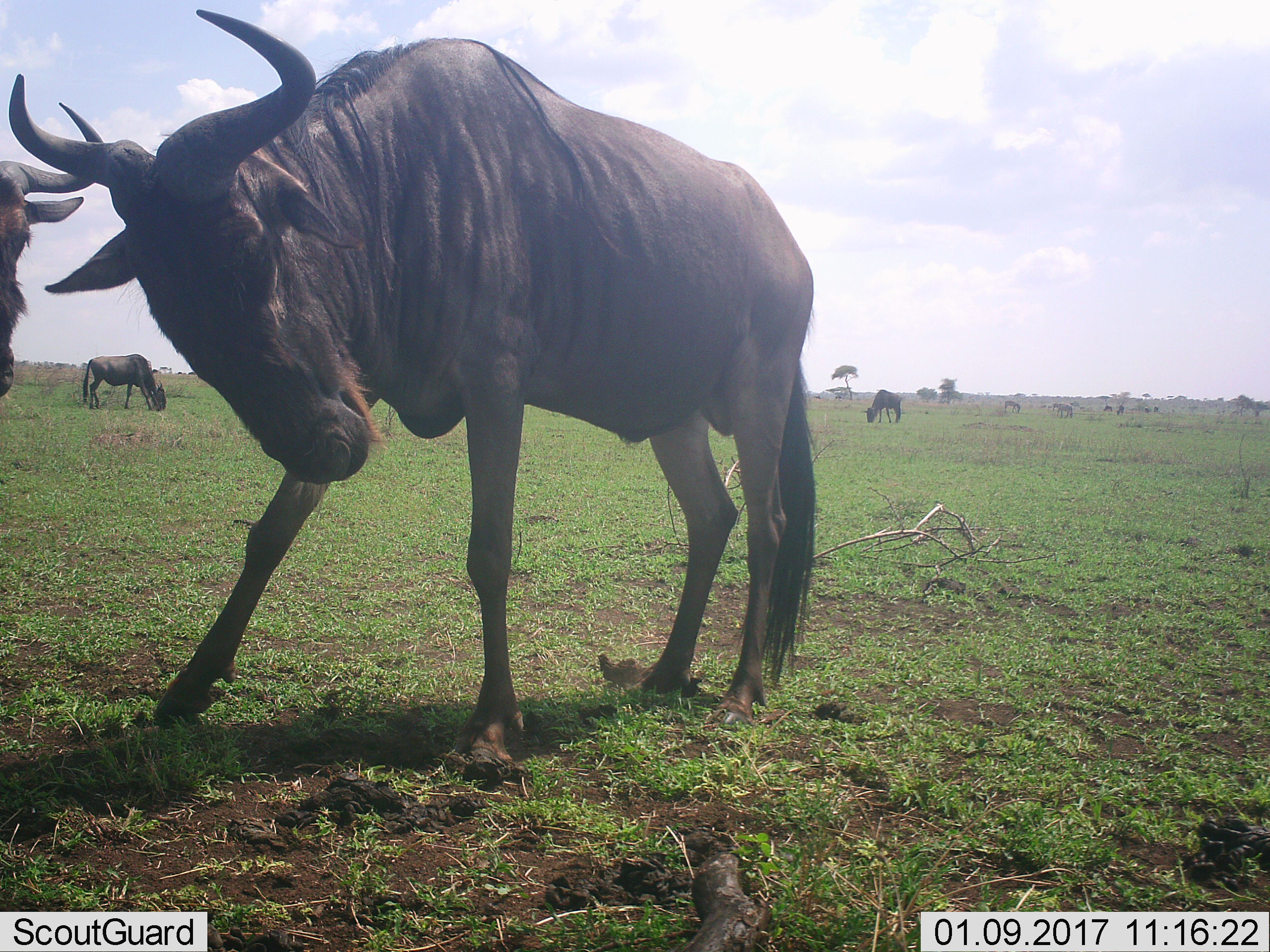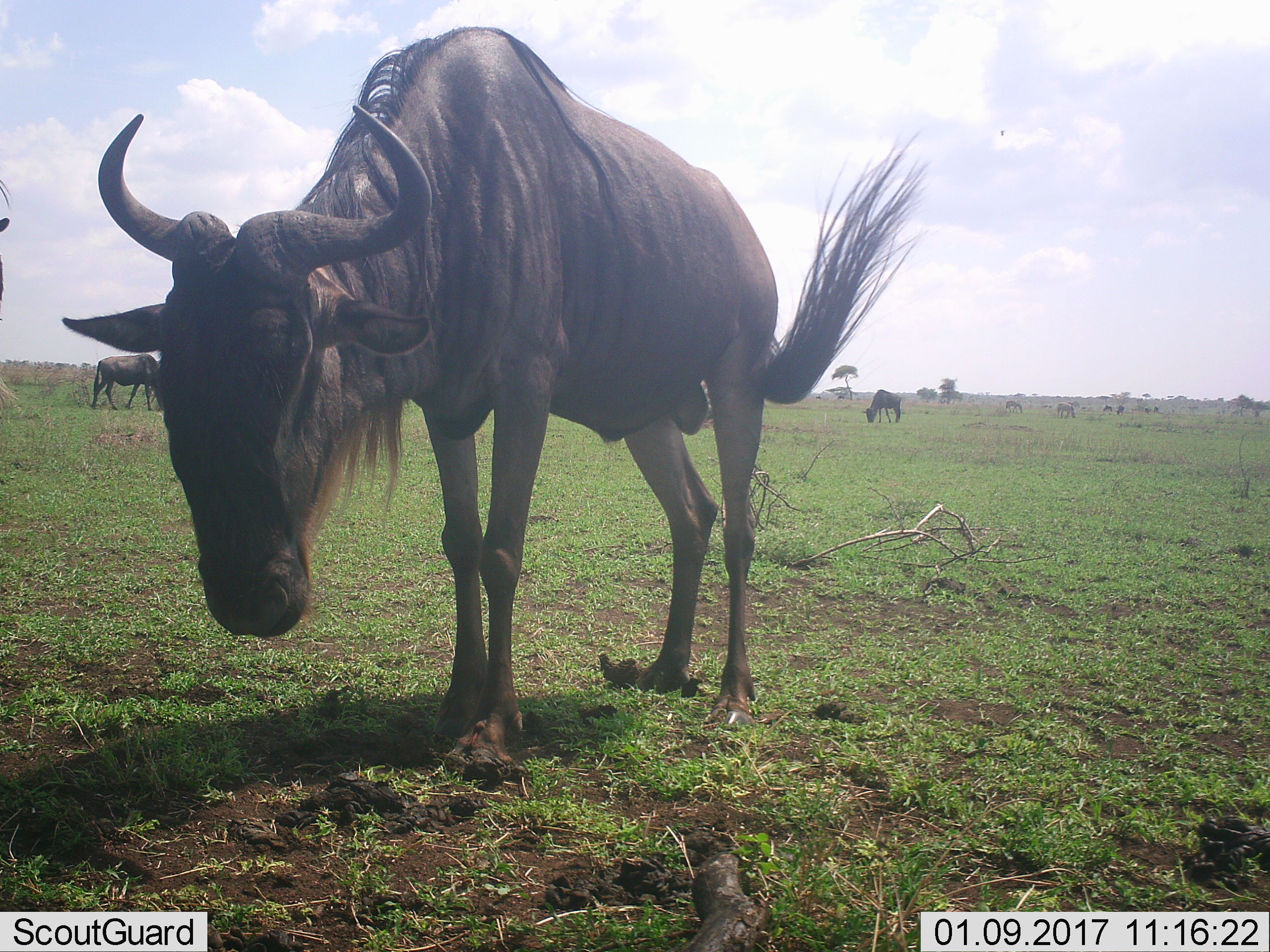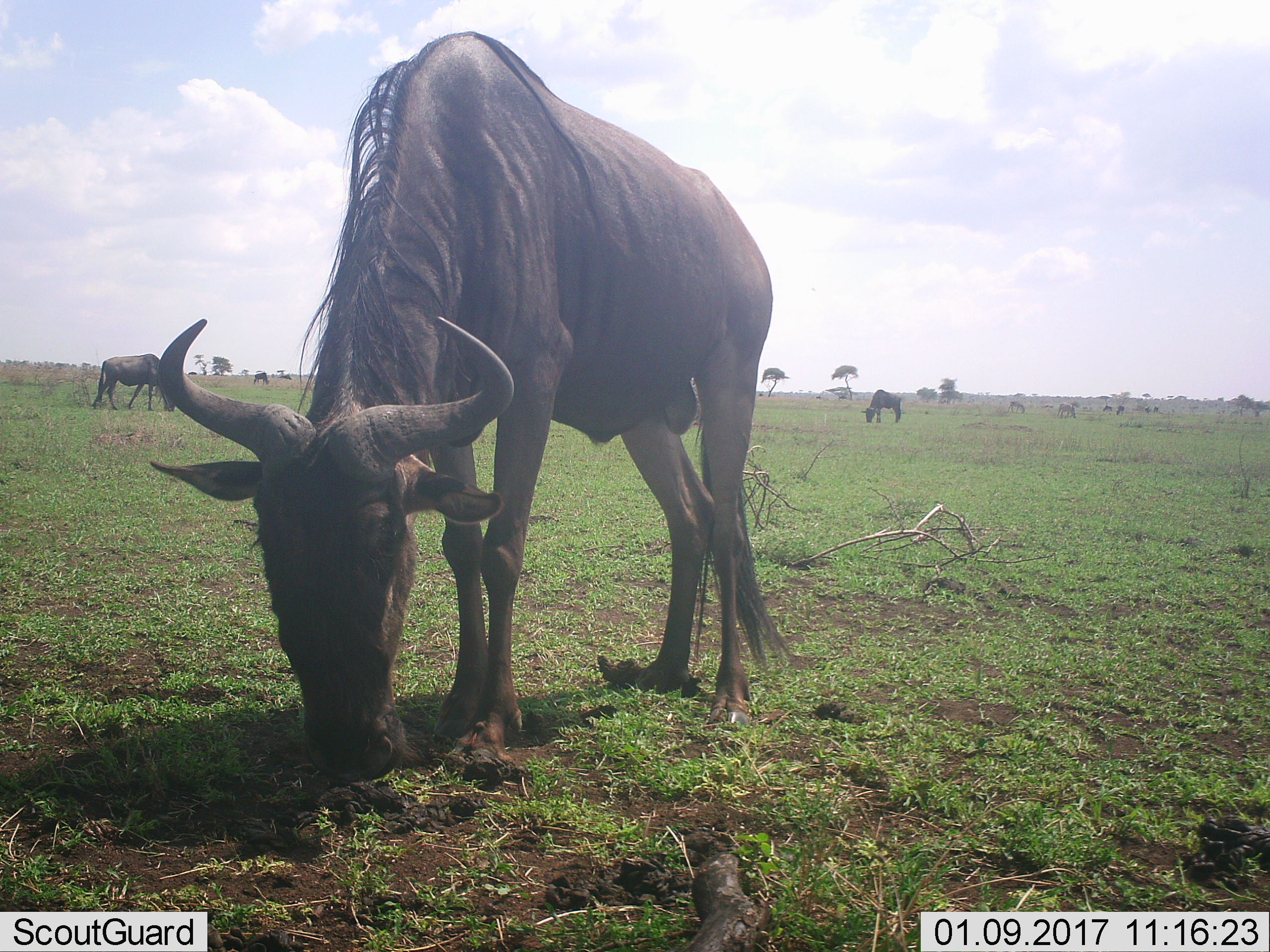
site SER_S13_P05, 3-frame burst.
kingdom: Animalia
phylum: Chordata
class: Mammalia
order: Artiodactyla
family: Bovidae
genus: Connochaetes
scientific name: Connochaetes taurinus taurinus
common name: blue wildebeest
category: wildebeestblue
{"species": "wildebeestblue (blue wildebeest) (Connochaetes taurinus taurinus)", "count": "10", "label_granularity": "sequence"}